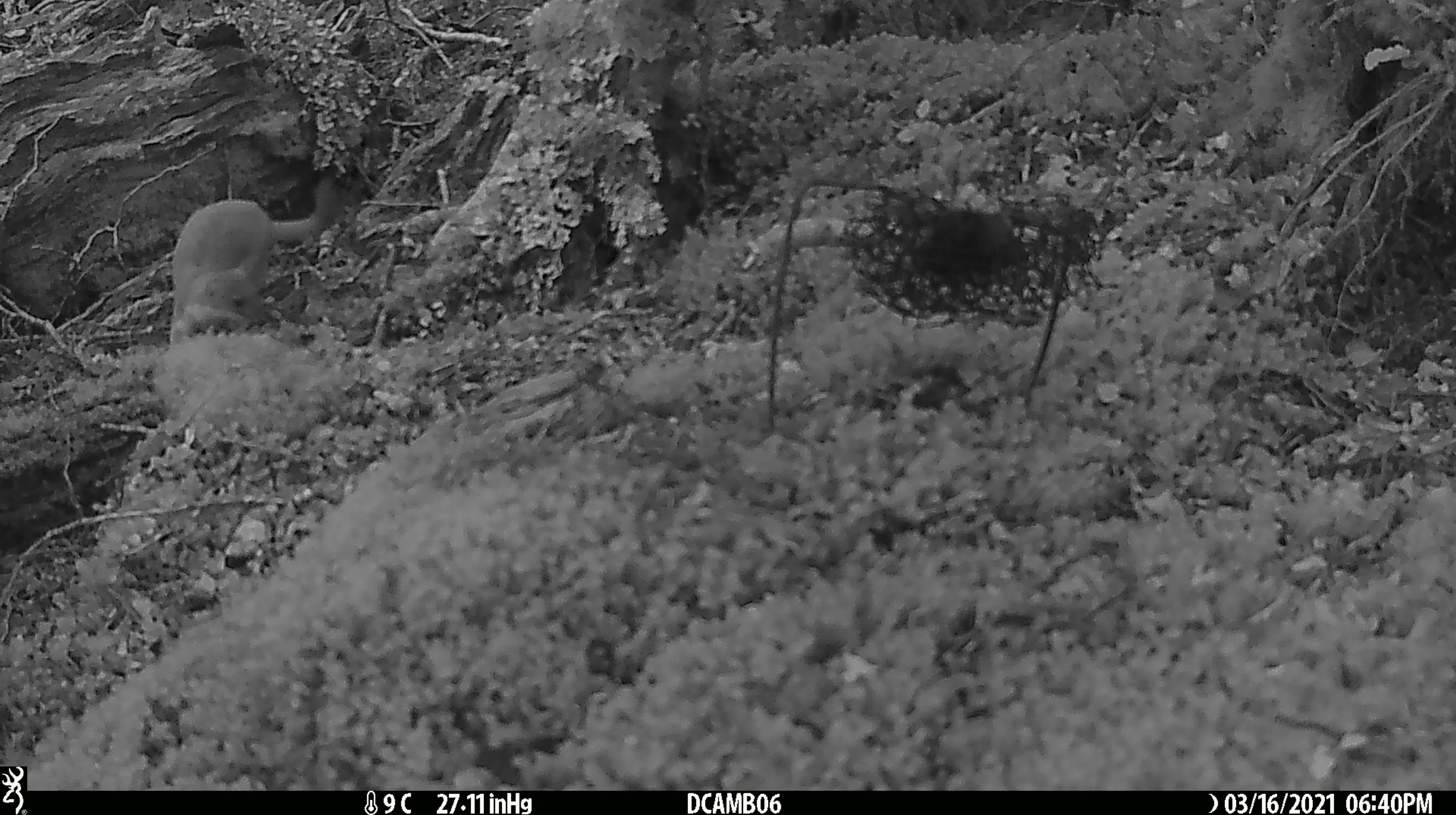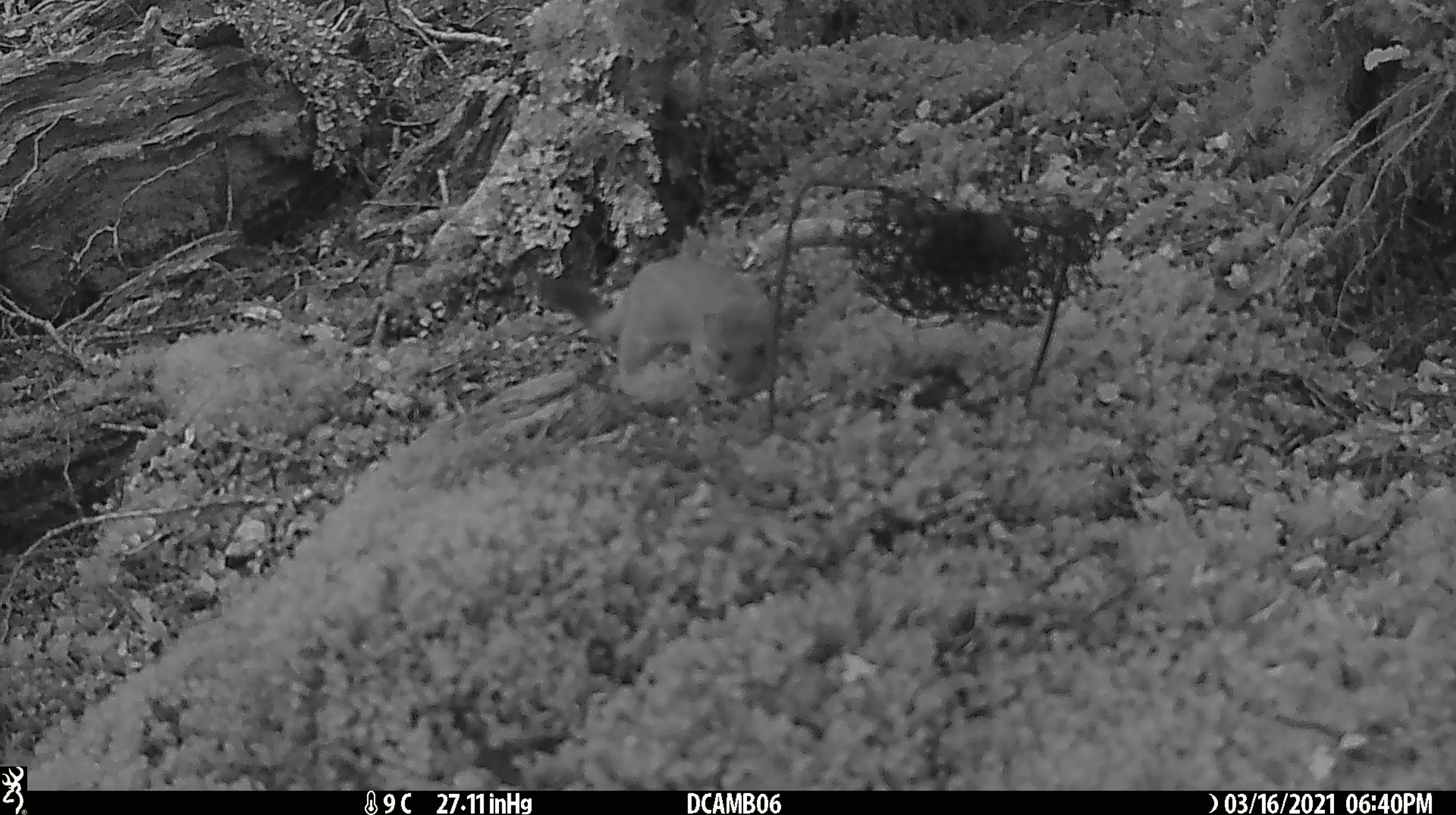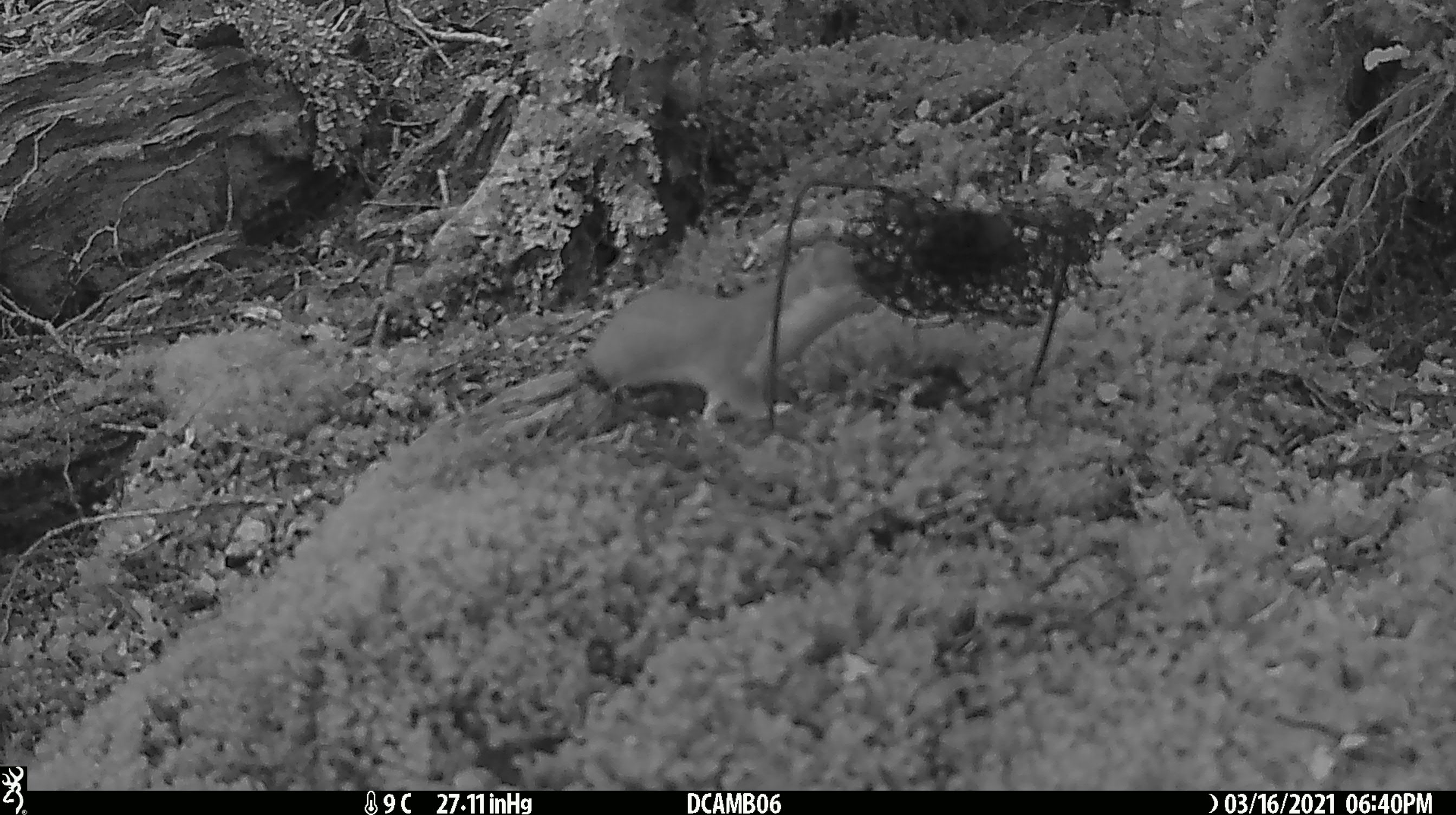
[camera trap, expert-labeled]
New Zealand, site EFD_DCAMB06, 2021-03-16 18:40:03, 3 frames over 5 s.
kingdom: Animalia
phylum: Chordata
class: Mammalia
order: Carnivora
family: Mustelidae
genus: Mustela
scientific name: Mustela erminea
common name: stoat